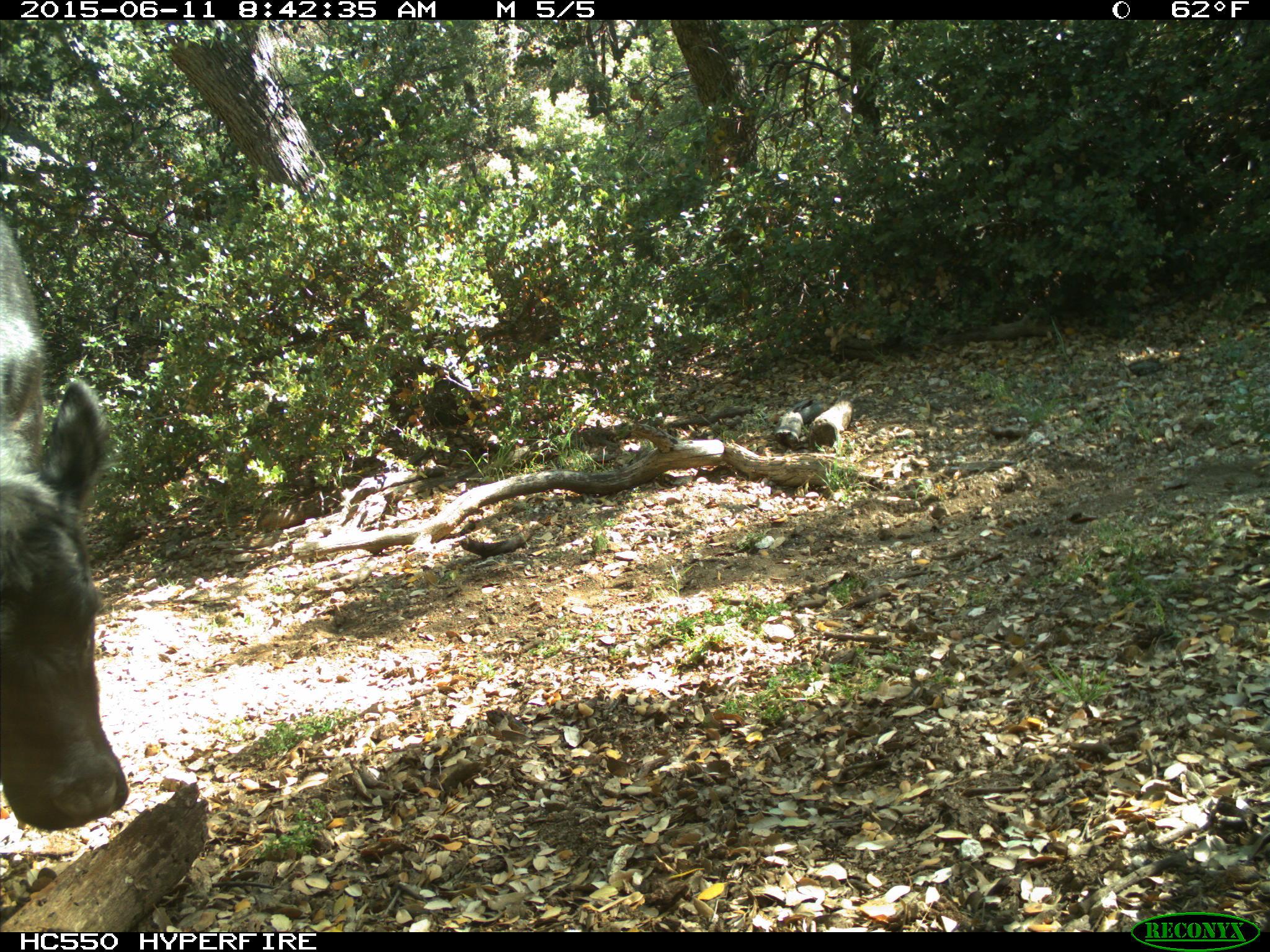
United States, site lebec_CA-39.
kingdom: Animalia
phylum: Chordata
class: Mammalia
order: Artiodactyla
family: Bovidae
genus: Bos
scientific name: Bos taurus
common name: domestic cow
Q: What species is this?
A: Bos taurus (domestic cow).